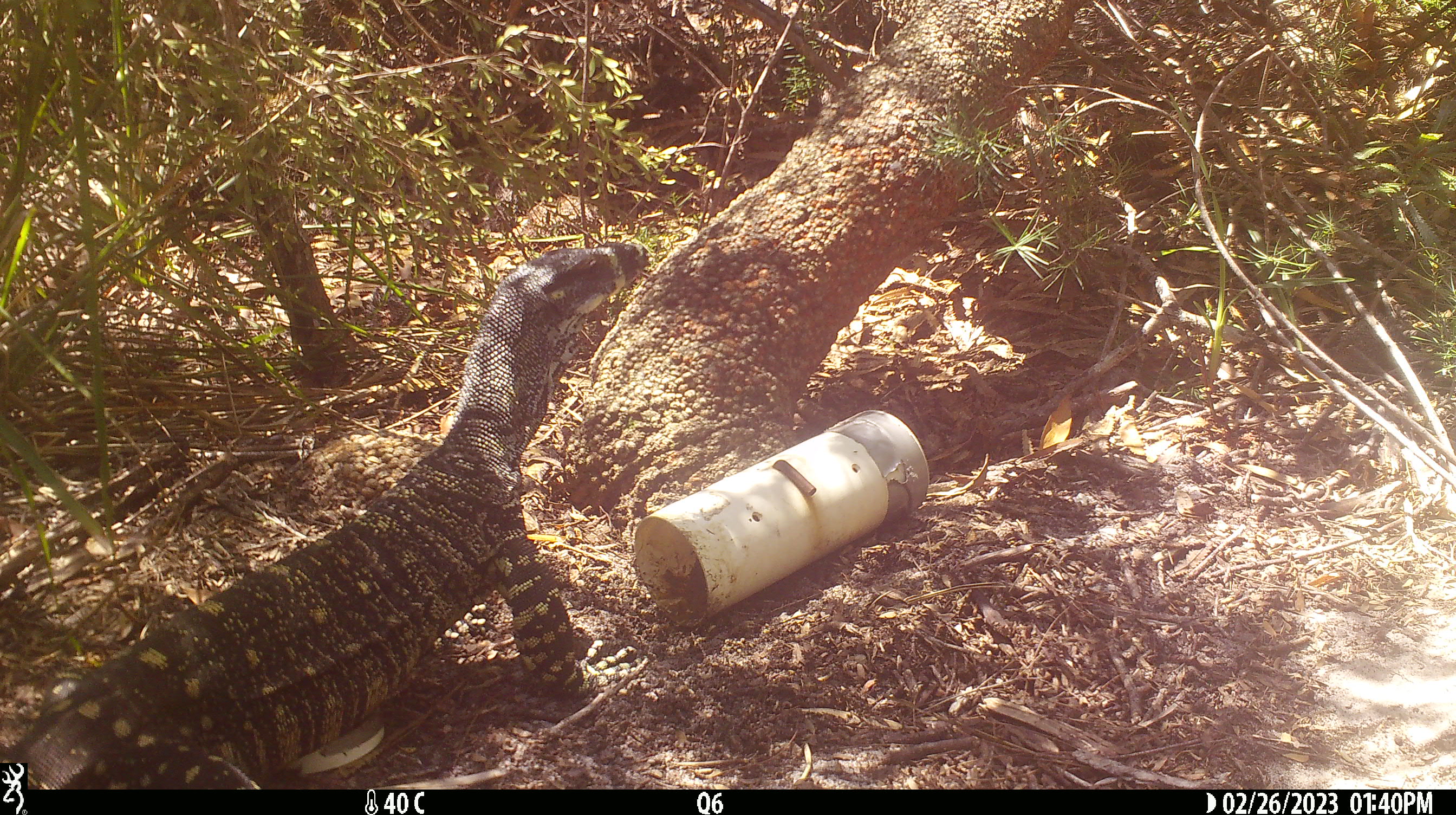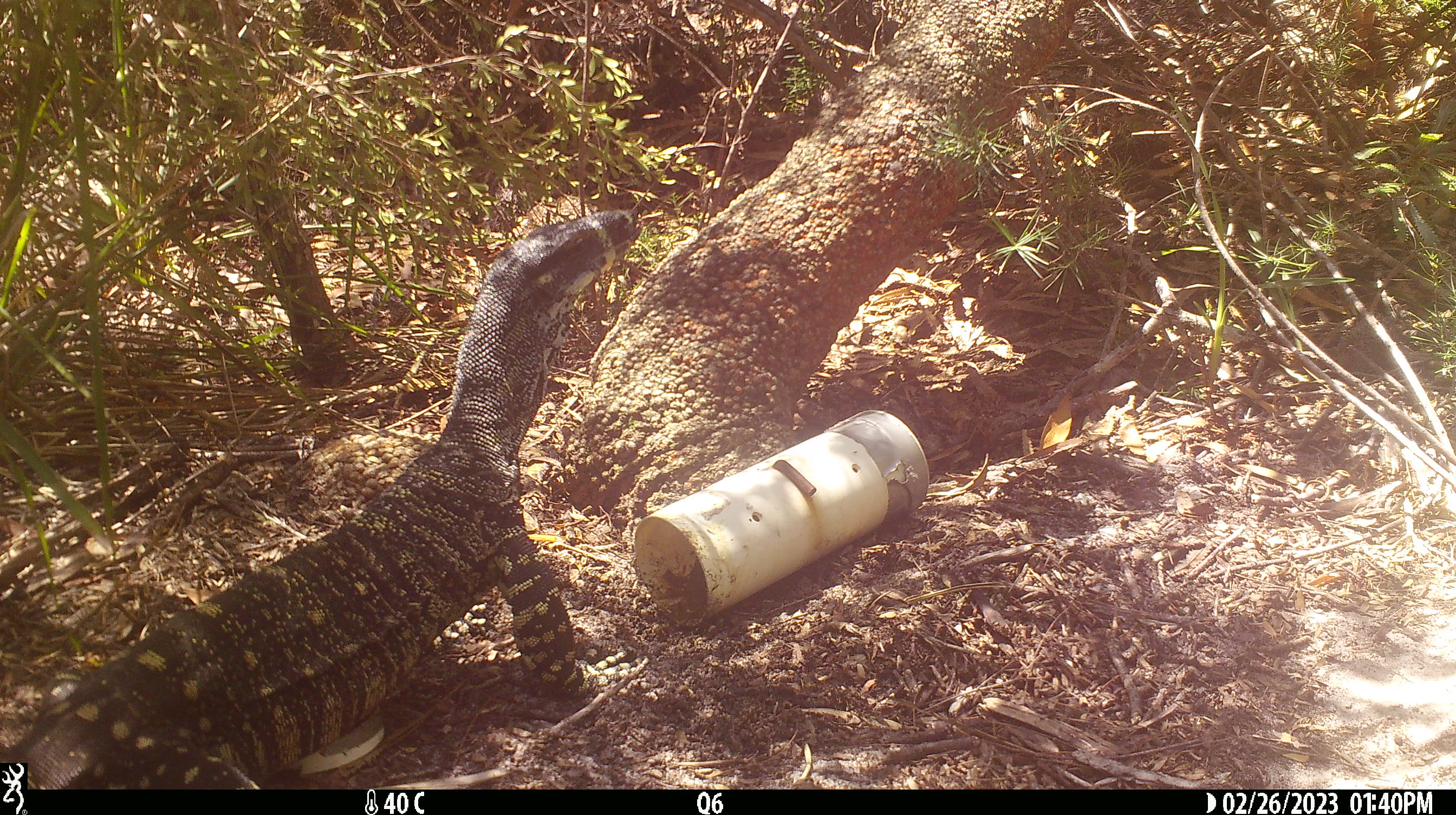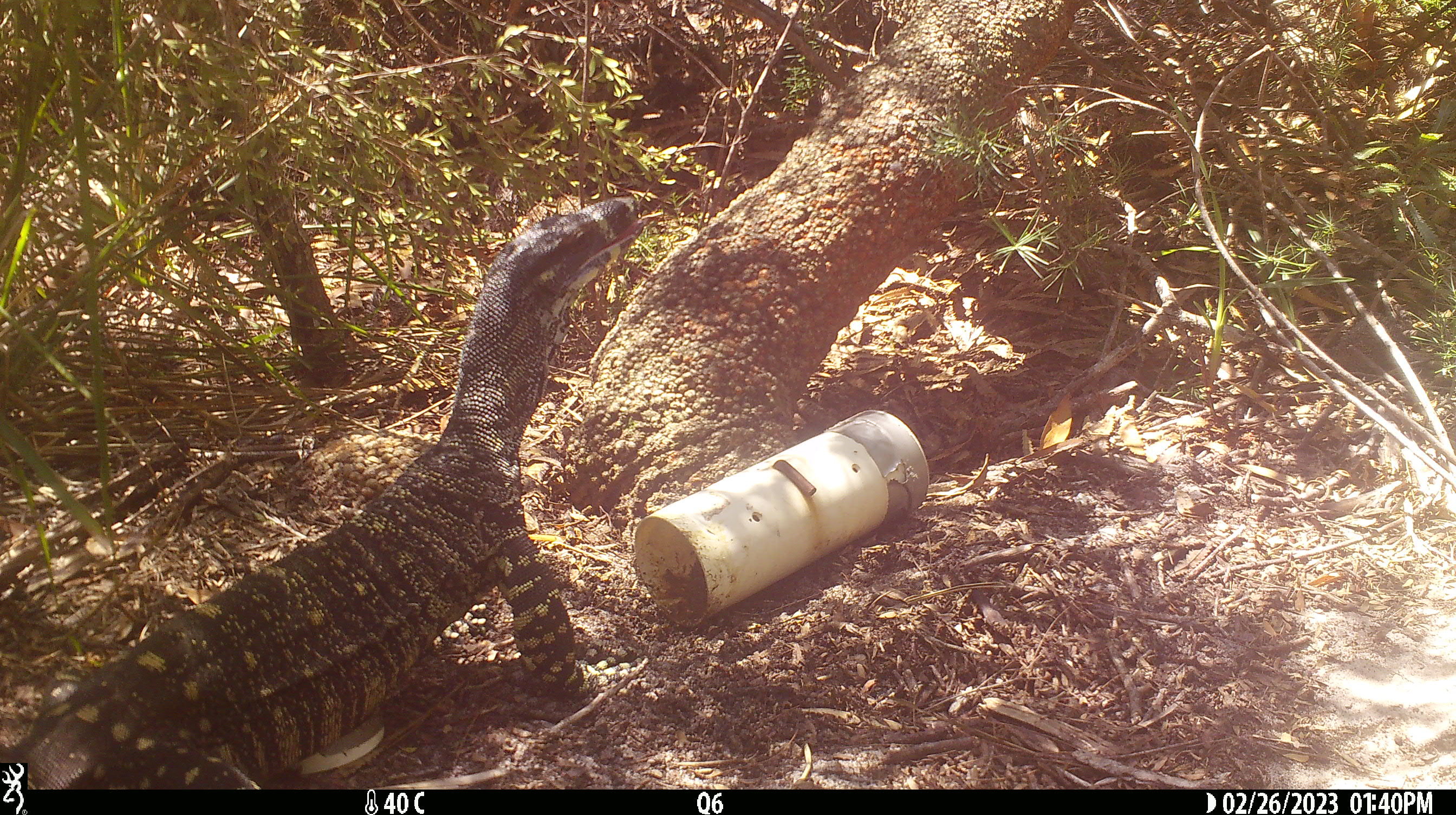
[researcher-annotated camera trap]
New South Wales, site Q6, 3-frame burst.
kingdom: Animalia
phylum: Chordata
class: Reptilia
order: Squamata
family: Varanidae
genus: Varanus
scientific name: Varanus varius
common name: lace monitor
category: goanna